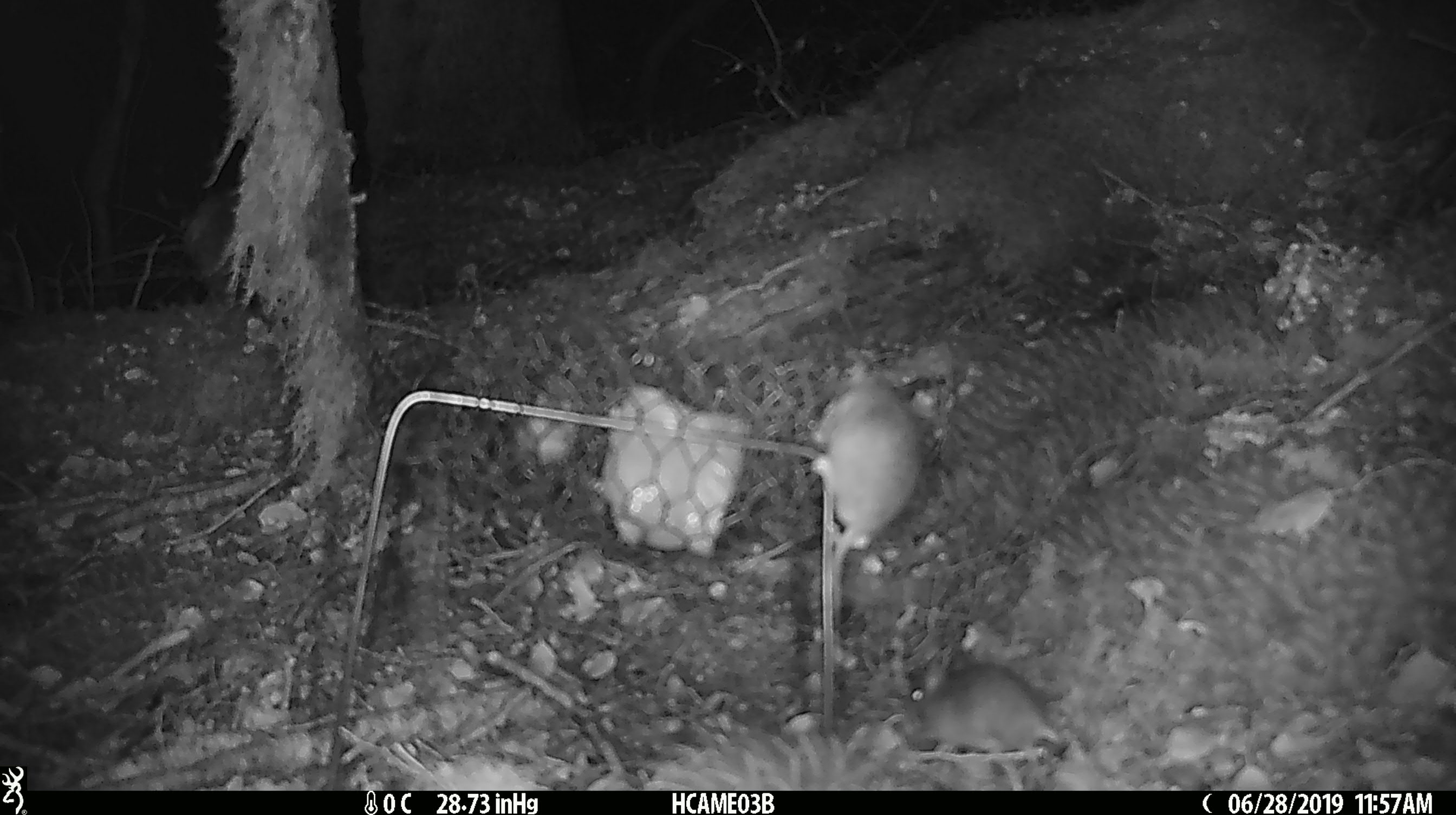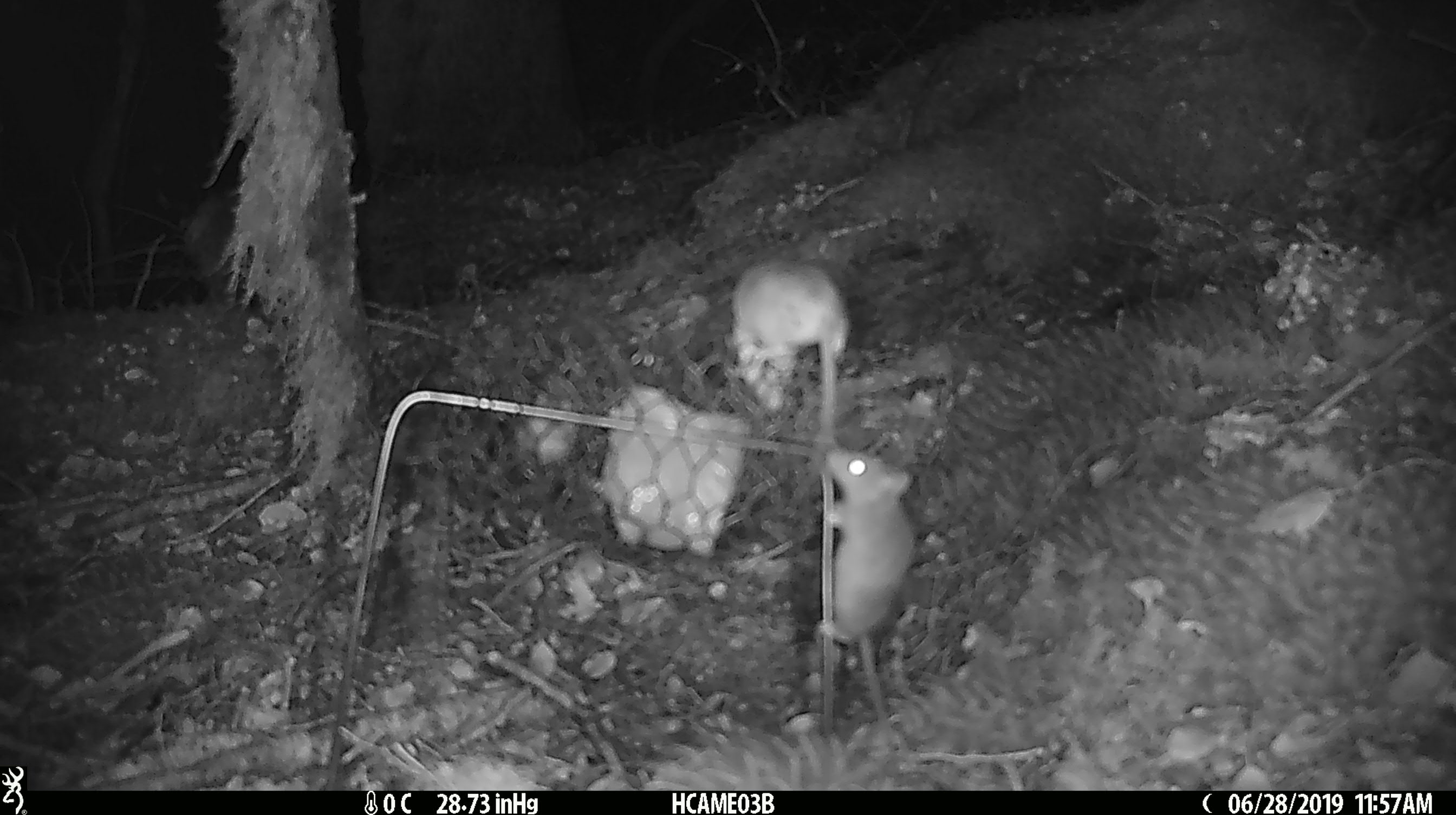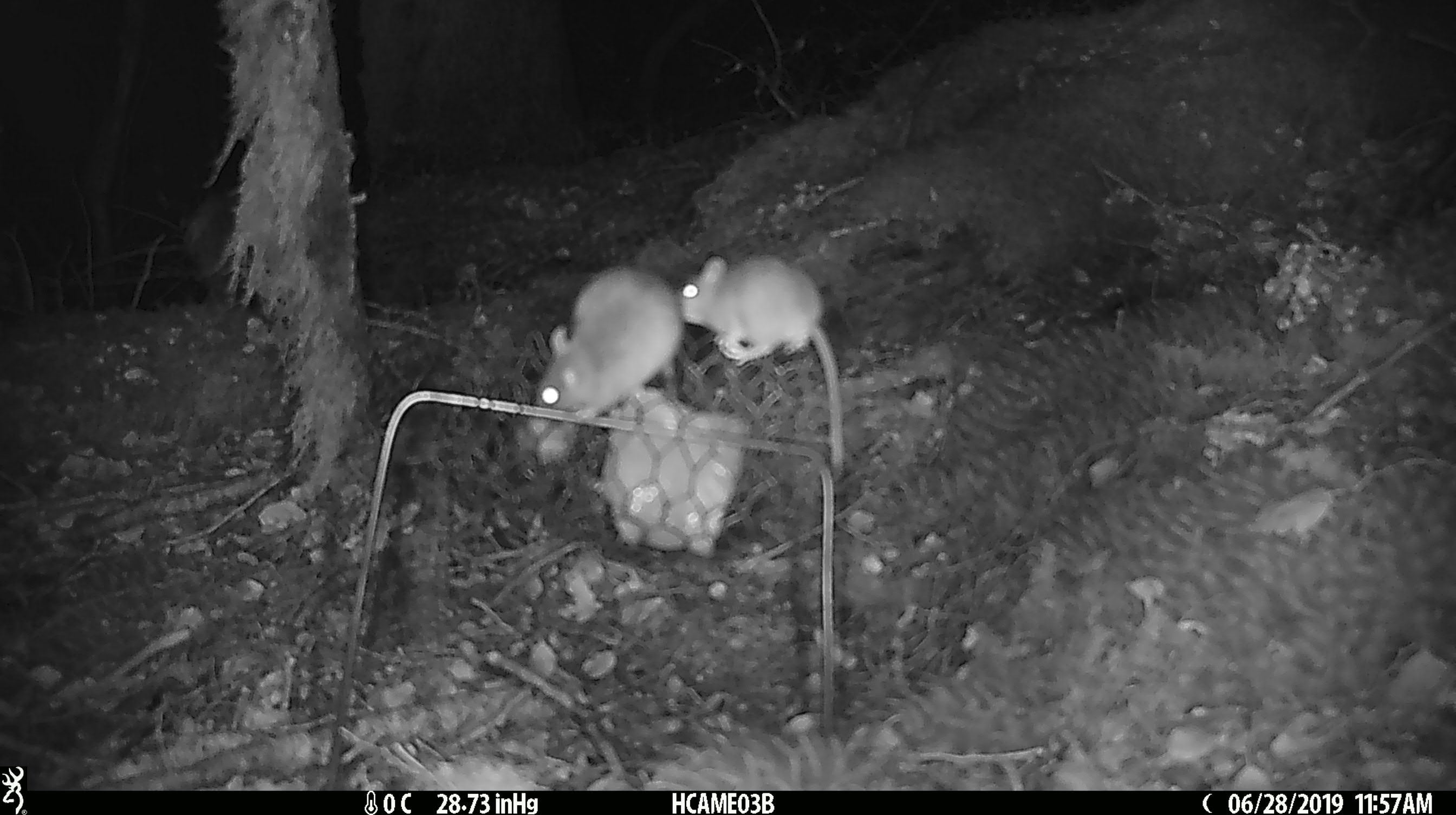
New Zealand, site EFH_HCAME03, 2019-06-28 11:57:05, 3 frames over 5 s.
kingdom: Animalia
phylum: Chordata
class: Mammalia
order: Rodentia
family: Muridae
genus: Mus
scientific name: Mus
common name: mouse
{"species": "mouse (Mus)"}